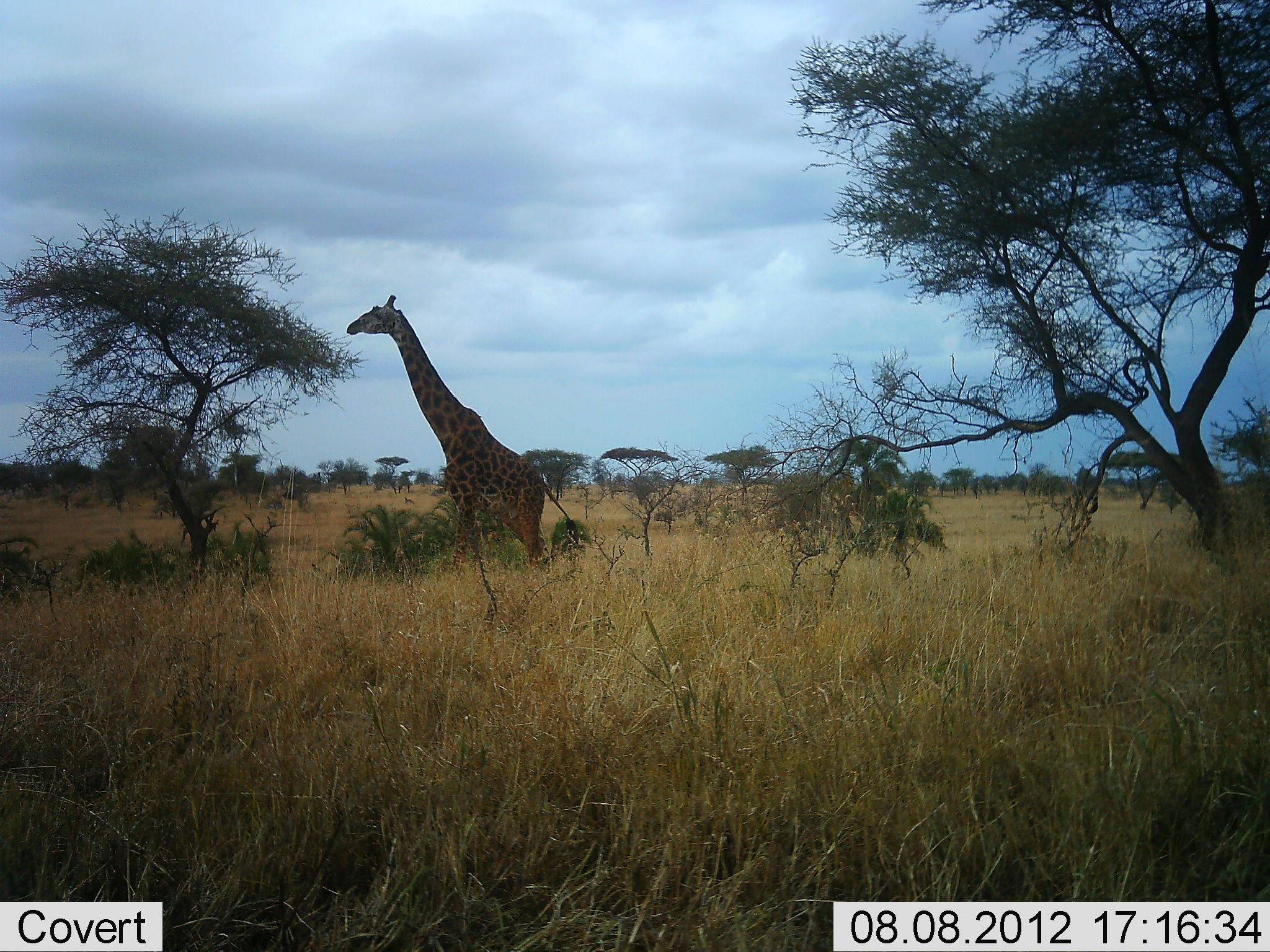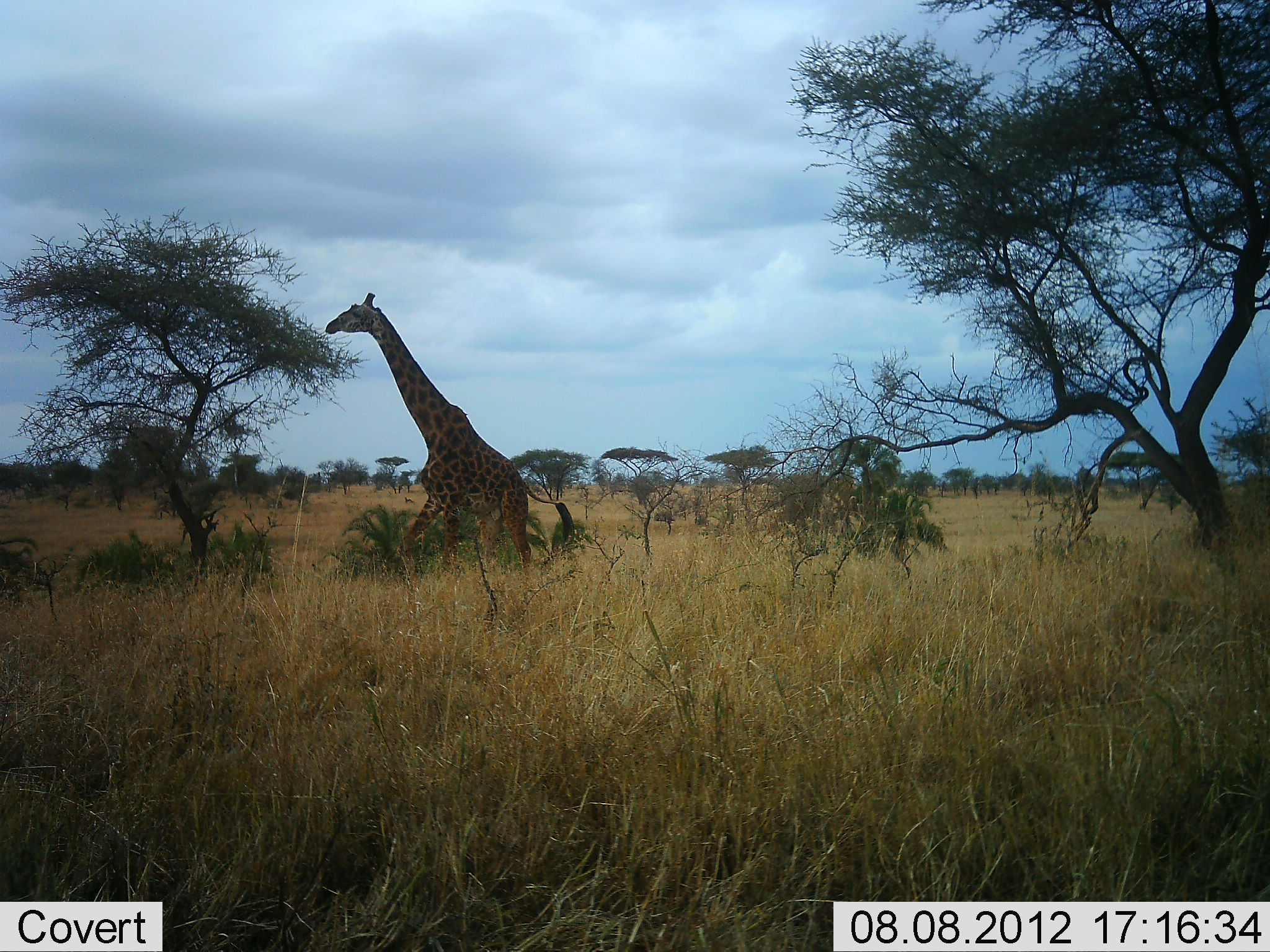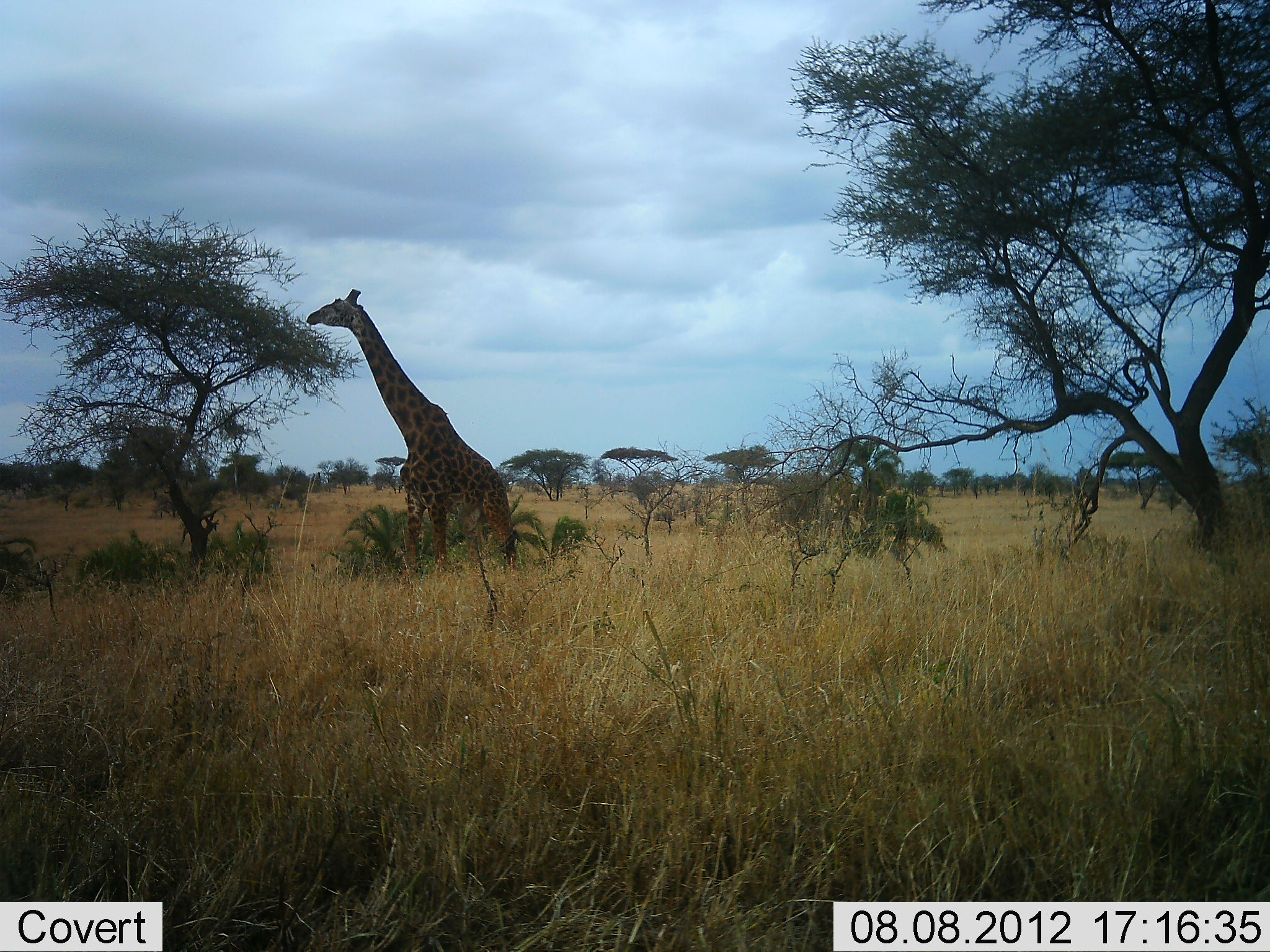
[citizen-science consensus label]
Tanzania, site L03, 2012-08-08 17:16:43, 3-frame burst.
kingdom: Animalia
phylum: Chordata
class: Mammalia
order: Artiodactyla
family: Giraffidae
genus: Giraffa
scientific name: Giraffa camelopardalis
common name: giraffe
Giraffe (Giraffa camelopardalis), count 1. Behavior (volunteer vote fractions): standing 10%, resting 0%, moving 60%, interacting 0%. Young present (vote fraction): 0%. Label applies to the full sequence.